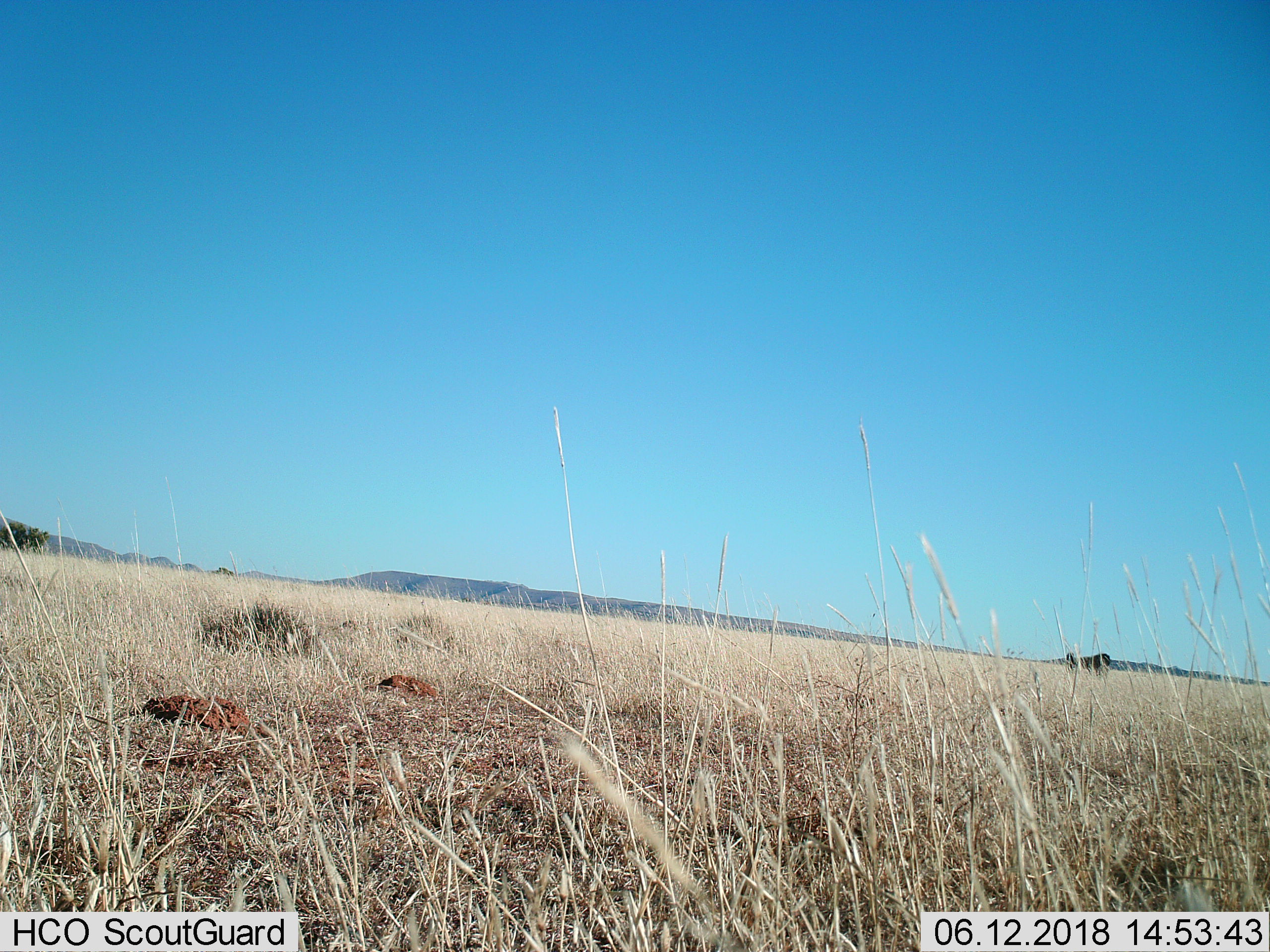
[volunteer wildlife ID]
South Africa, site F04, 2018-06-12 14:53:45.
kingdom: Animalia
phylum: Chordata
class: Mammalia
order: Perissodactyla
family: Equidae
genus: Equus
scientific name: Equus quagga burchellii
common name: burchell's zebra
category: zebraburchells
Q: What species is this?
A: Zebraburchells (burchell's zebra) (Equus quagga burchellii).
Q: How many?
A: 1.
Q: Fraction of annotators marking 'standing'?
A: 100%.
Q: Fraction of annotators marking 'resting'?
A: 0%.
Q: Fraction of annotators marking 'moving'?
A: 0%.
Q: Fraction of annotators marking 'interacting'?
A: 0%.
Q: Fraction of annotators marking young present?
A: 0%.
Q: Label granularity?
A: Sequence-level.